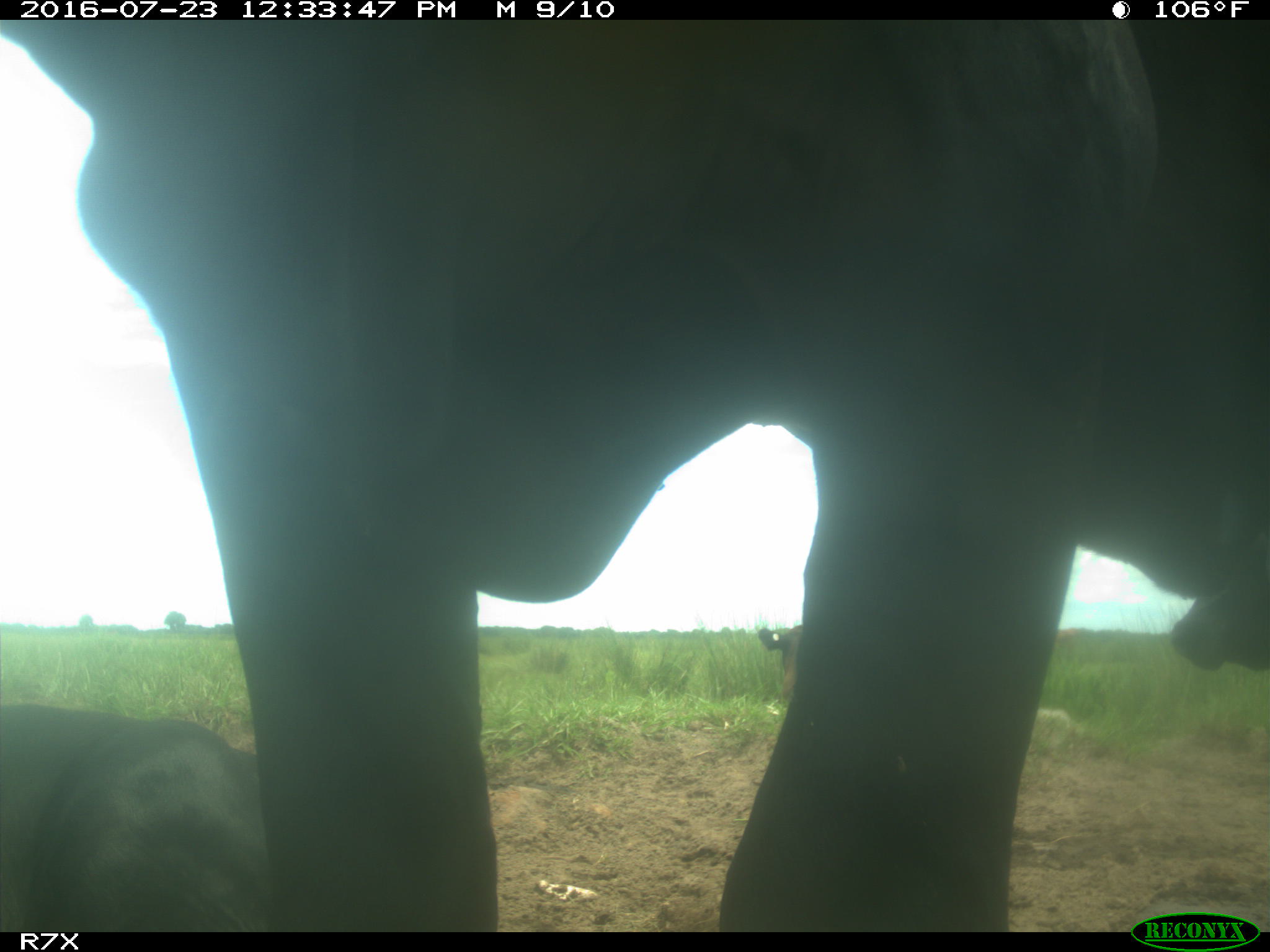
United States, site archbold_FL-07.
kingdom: Animalia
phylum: Chordata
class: Mammalia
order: Artiodactyla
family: Bovidae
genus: Bos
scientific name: Bos taurus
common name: domestic cow